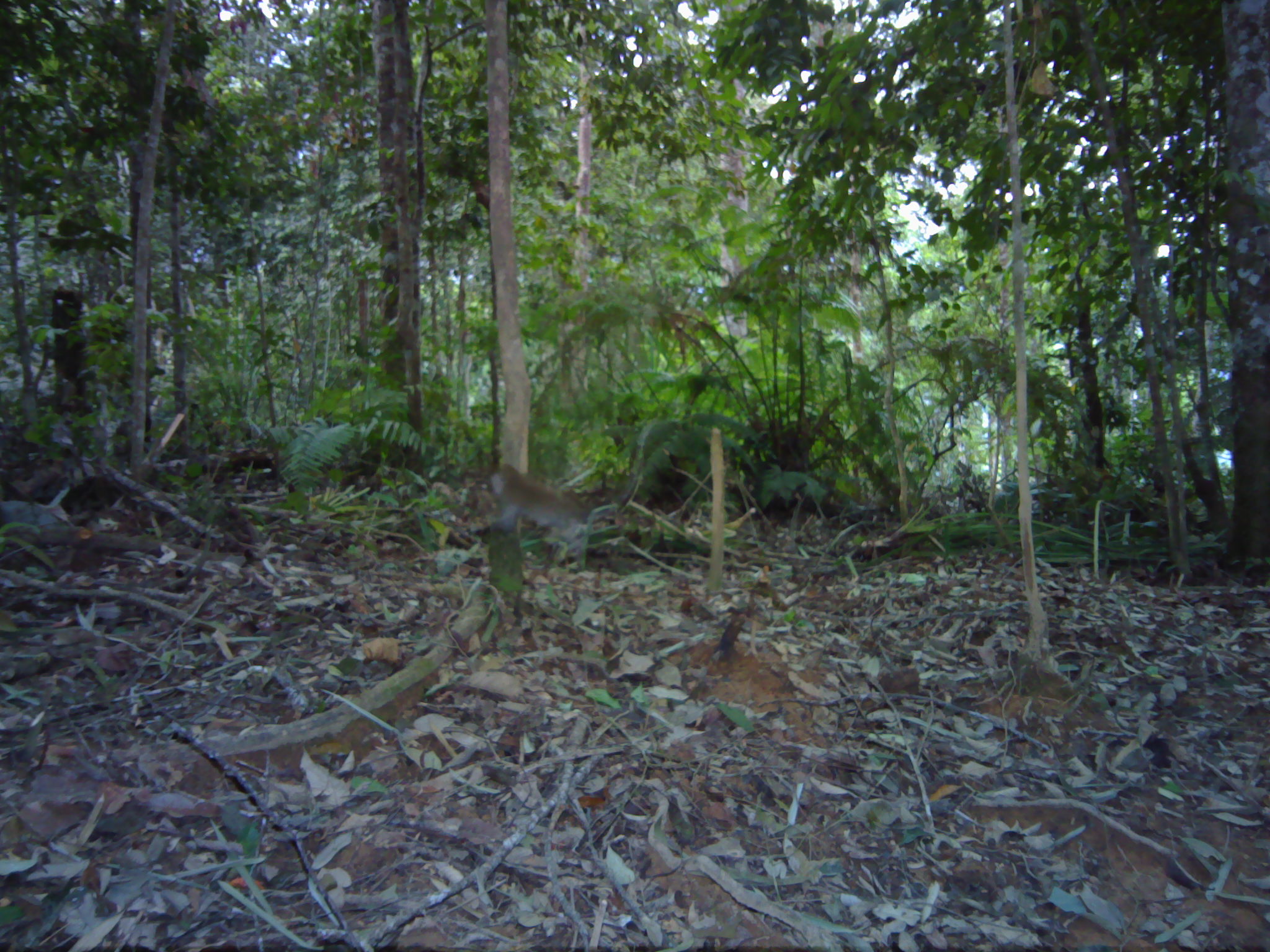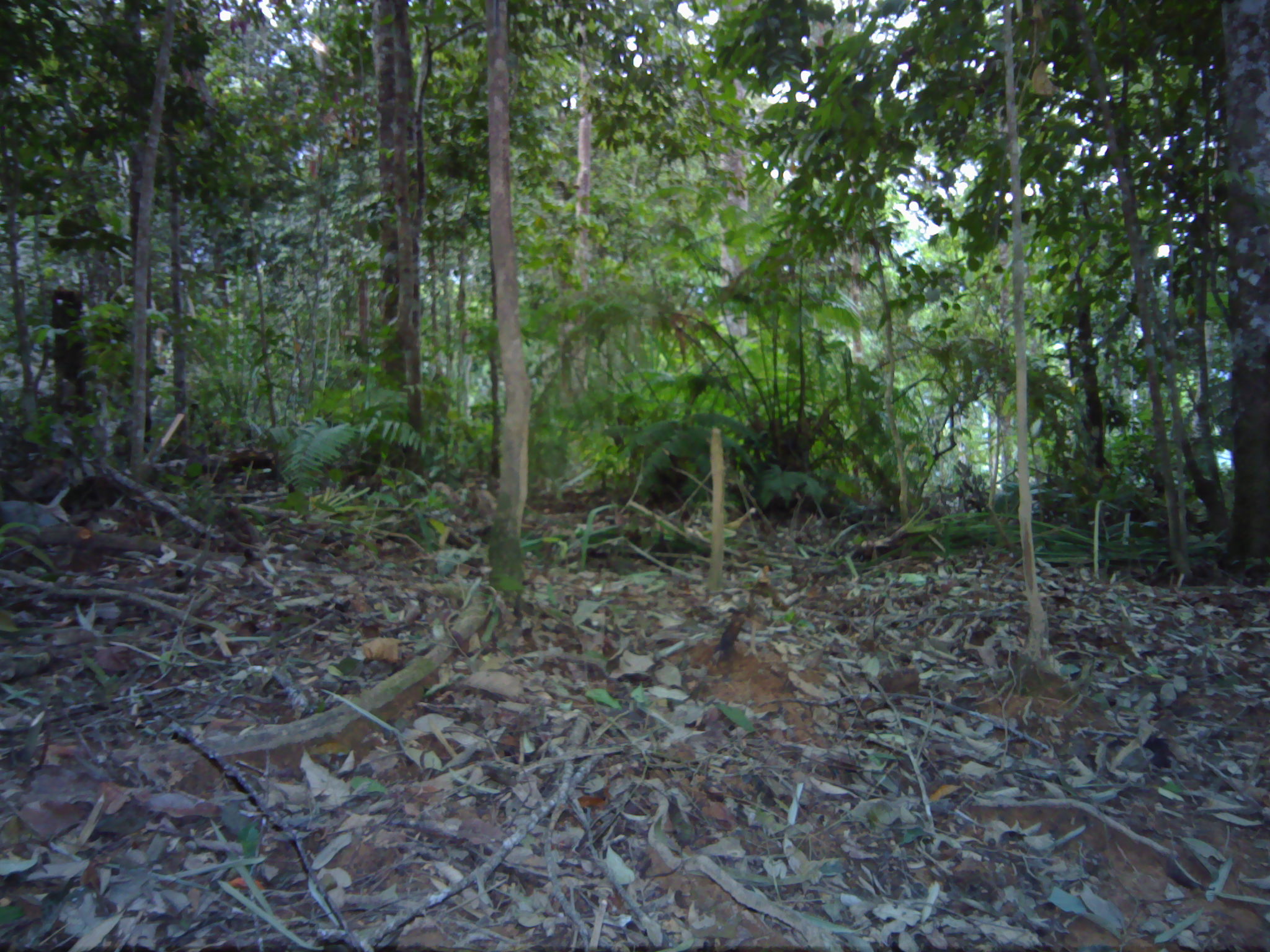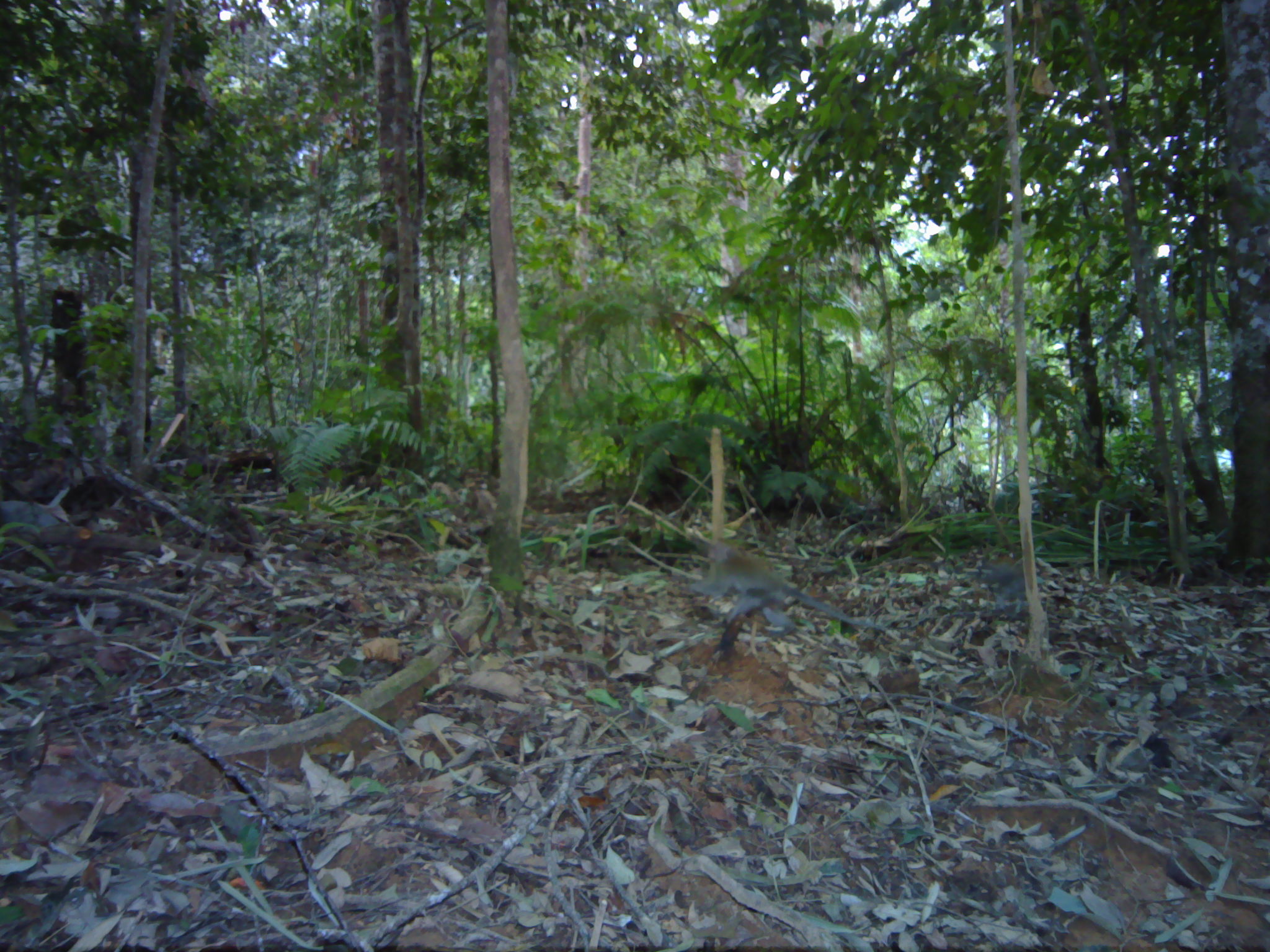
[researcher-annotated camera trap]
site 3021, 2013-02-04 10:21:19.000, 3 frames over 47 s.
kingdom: Animalia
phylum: Chordata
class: Mammalia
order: Primates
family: Cercopithecidae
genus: Macaca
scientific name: Macaca fascicularis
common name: crab-eating macaque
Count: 1.